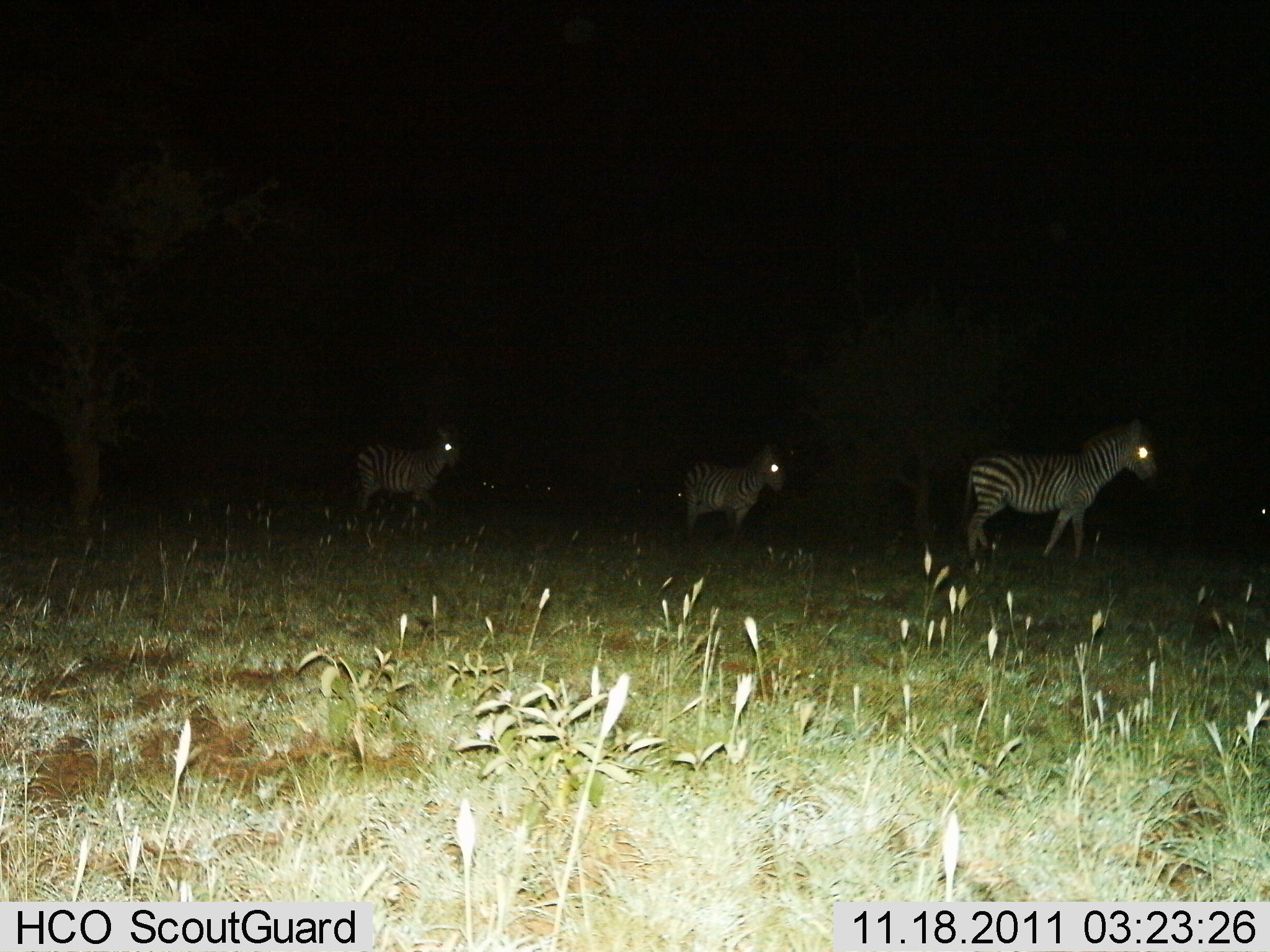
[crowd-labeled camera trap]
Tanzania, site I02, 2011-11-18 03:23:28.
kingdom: Animalia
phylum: Chordata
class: Mammalia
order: Perissodactyla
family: Equidae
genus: Equus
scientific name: Equus quagga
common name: plains zebra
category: zebra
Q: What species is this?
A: Zebra (plains zebra) (Equus quagga).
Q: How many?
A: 3.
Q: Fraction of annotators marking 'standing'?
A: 50%.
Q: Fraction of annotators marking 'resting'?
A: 0%.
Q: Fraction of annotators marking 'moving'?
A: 50%.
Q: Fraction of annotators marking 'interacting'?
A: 0%.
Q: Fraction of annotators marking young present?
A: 0%.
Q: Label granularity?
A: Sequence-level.